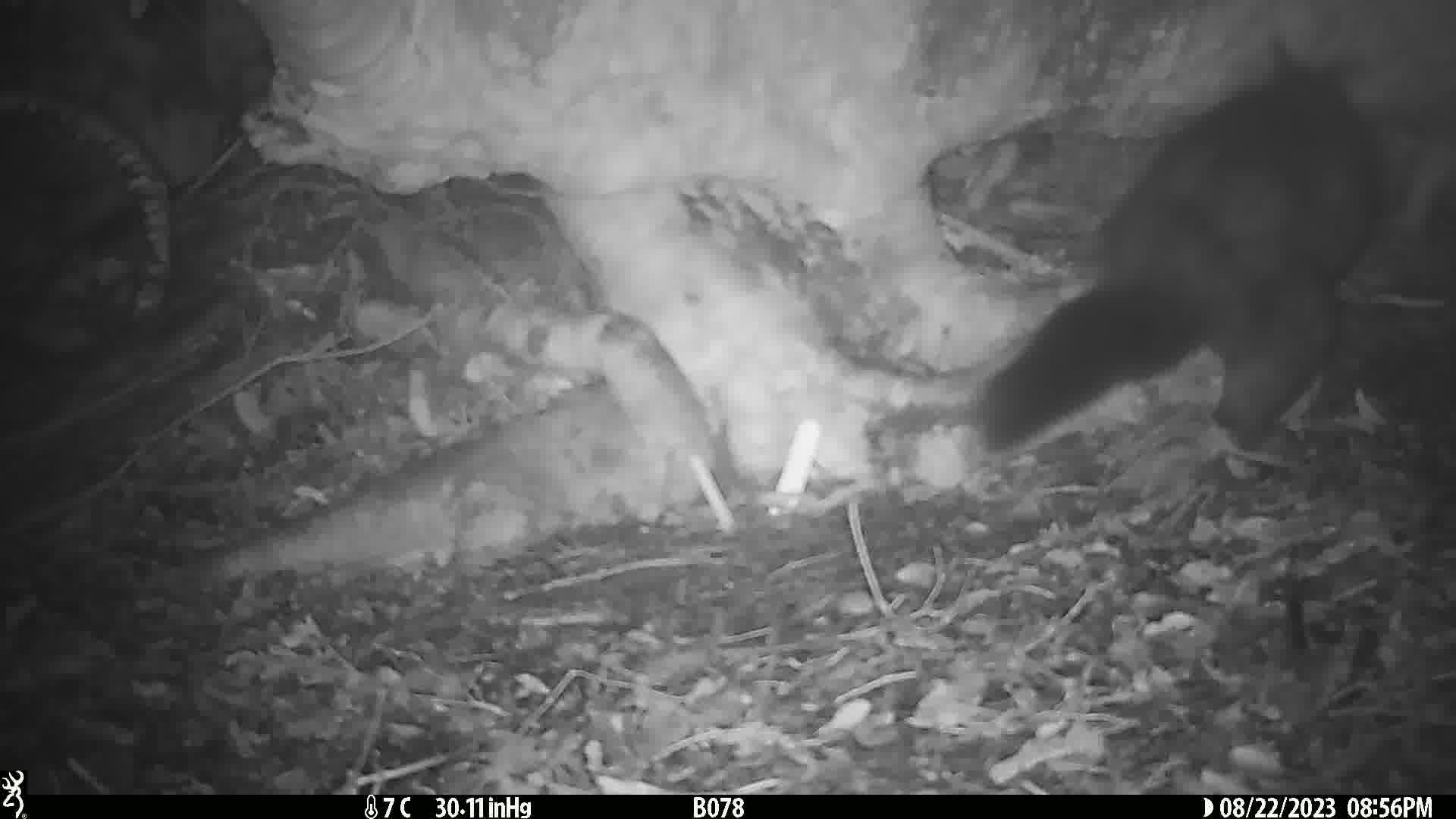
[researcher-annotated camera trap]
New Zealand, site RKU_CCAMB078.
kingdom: Animalia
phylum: Chordata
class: Mammalia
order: Diprotodontia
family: Phalangeridae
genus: Trichosurus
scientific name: Trichosurus vulpecula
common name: common brushtail possum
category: possum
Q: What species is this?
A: Possum (common brushtail possum) (Trichosurus vulpecula).